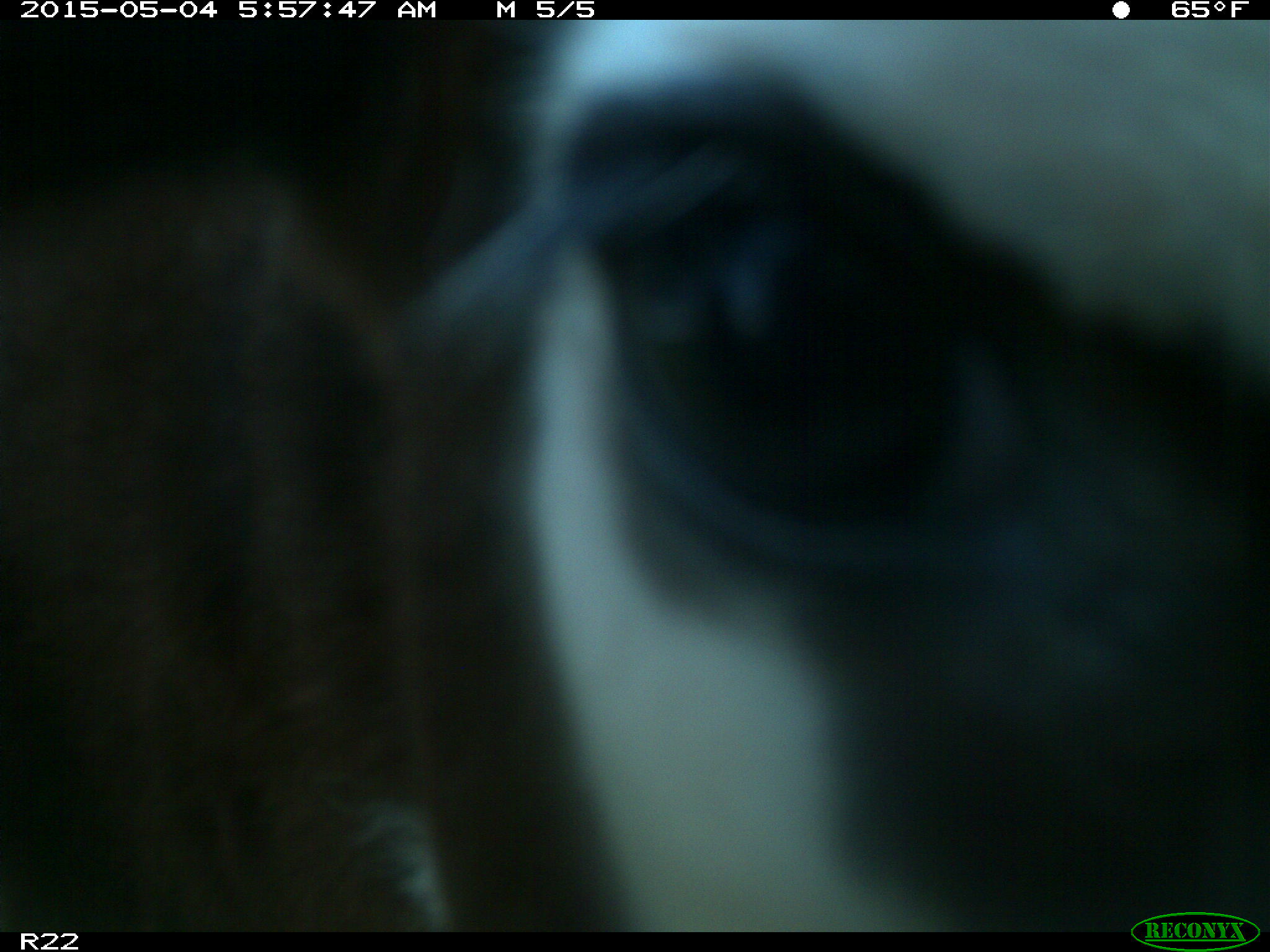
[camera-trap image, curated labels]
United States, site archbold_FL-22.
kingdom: Animalia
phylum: Chordata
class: Mammalia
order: Artiodactyla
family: Bovidae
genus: Bos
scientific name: Bos taurus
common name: domestic cow